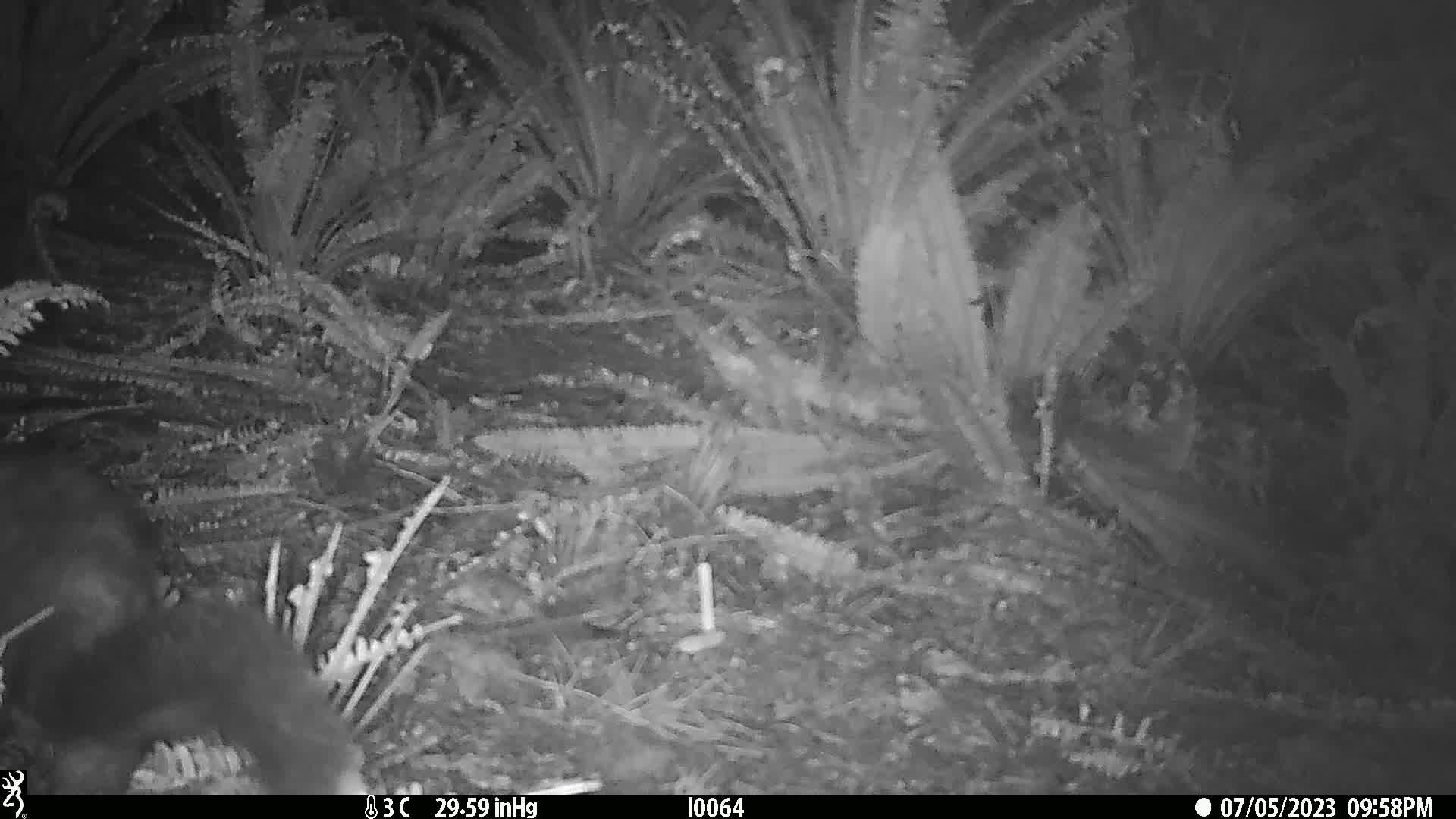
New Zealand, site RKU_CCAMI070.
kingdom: Animalia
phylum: Chordata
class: Mammalia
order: Diprotodontia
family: Phalangeridae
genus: Trichosurus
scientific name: Trichosurus vulpecula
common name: common brushtail possum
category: possum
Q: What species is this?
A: Possum (common brushtail possum) (Trichosurus vulpecula).